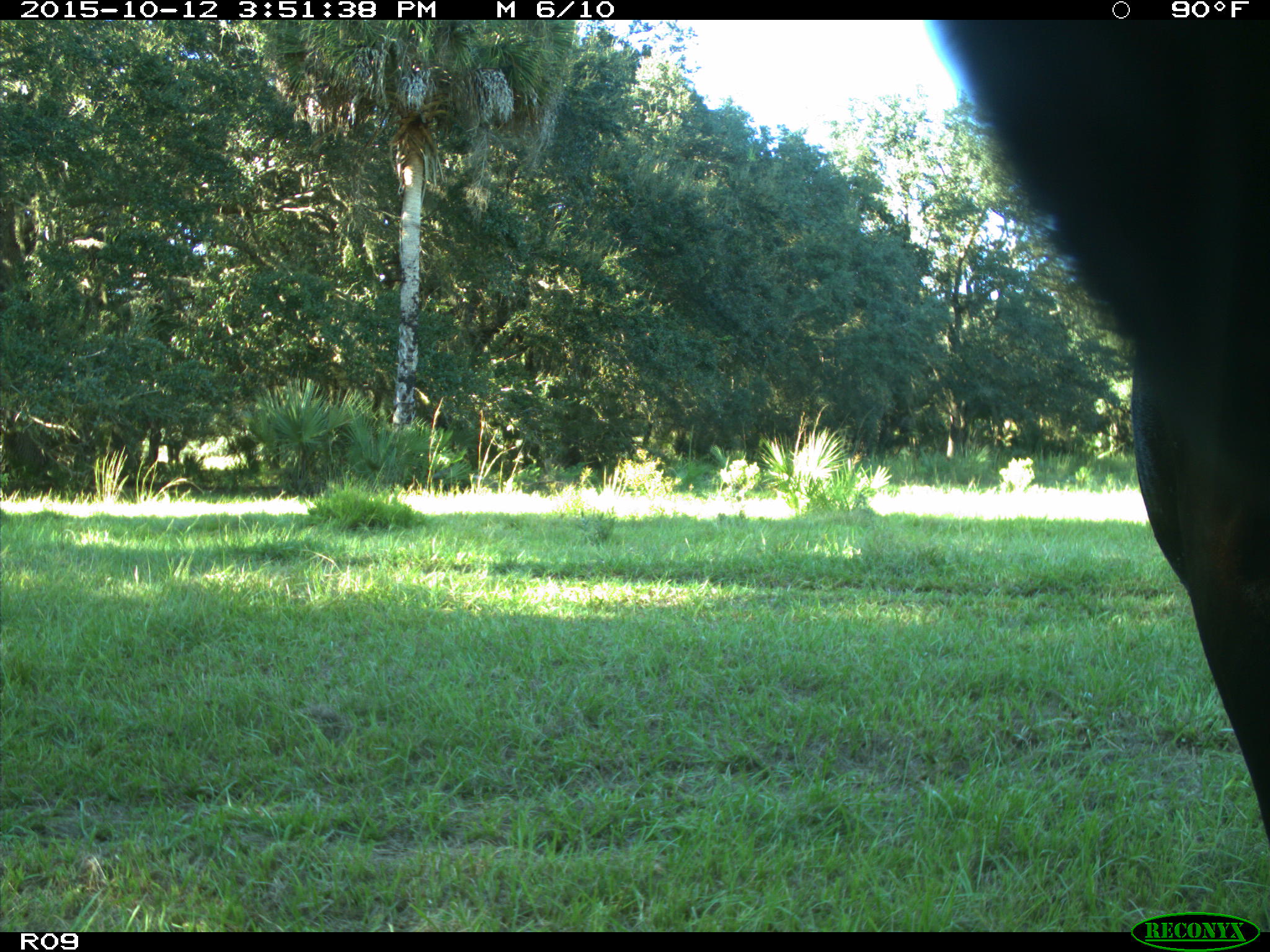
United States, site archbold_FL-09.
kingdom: Animalia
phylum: Chordata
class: Mammalia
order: Artiodactyla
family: Bovidae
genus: Bos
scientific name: Bos taurus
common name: domestic cow